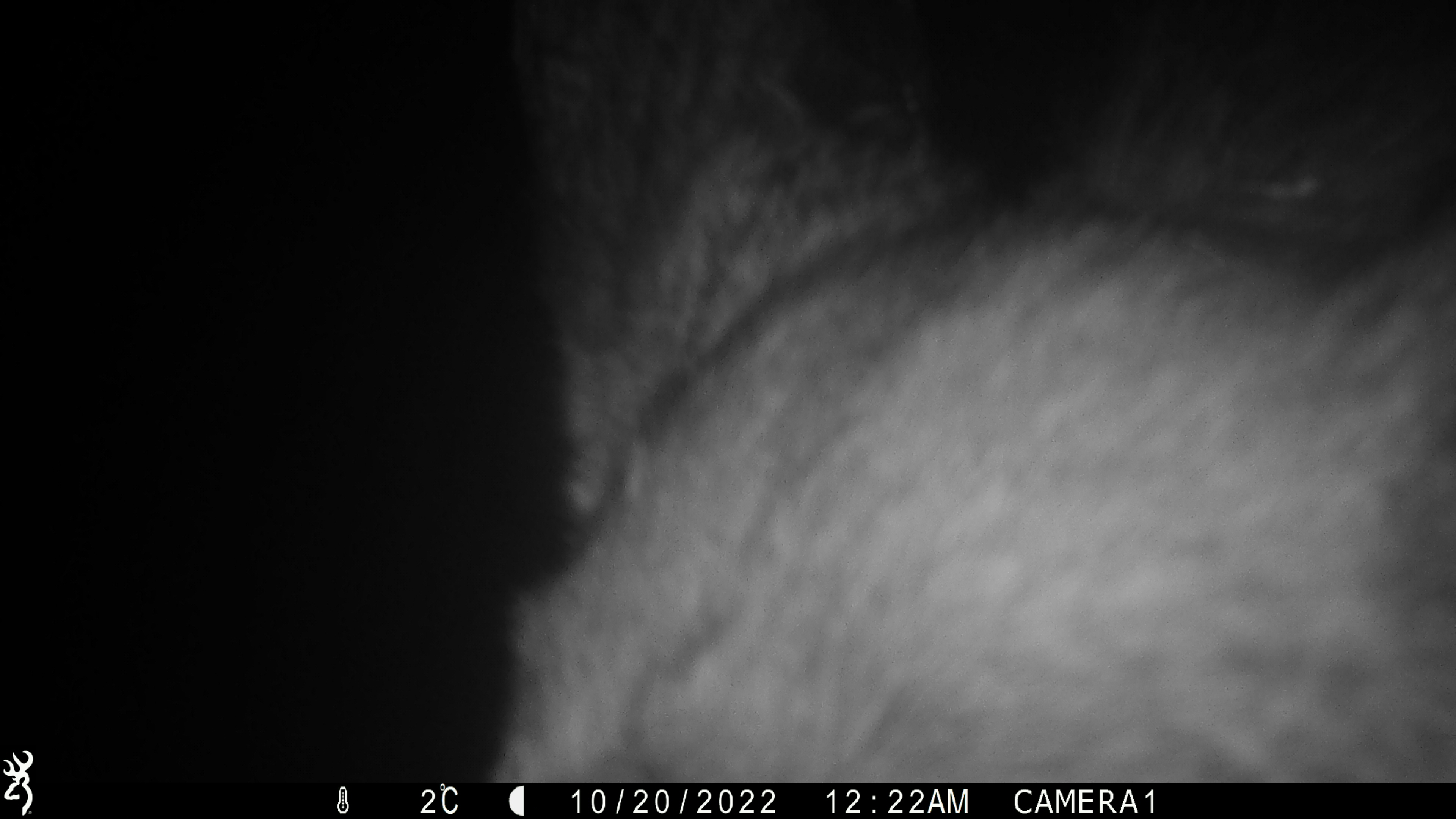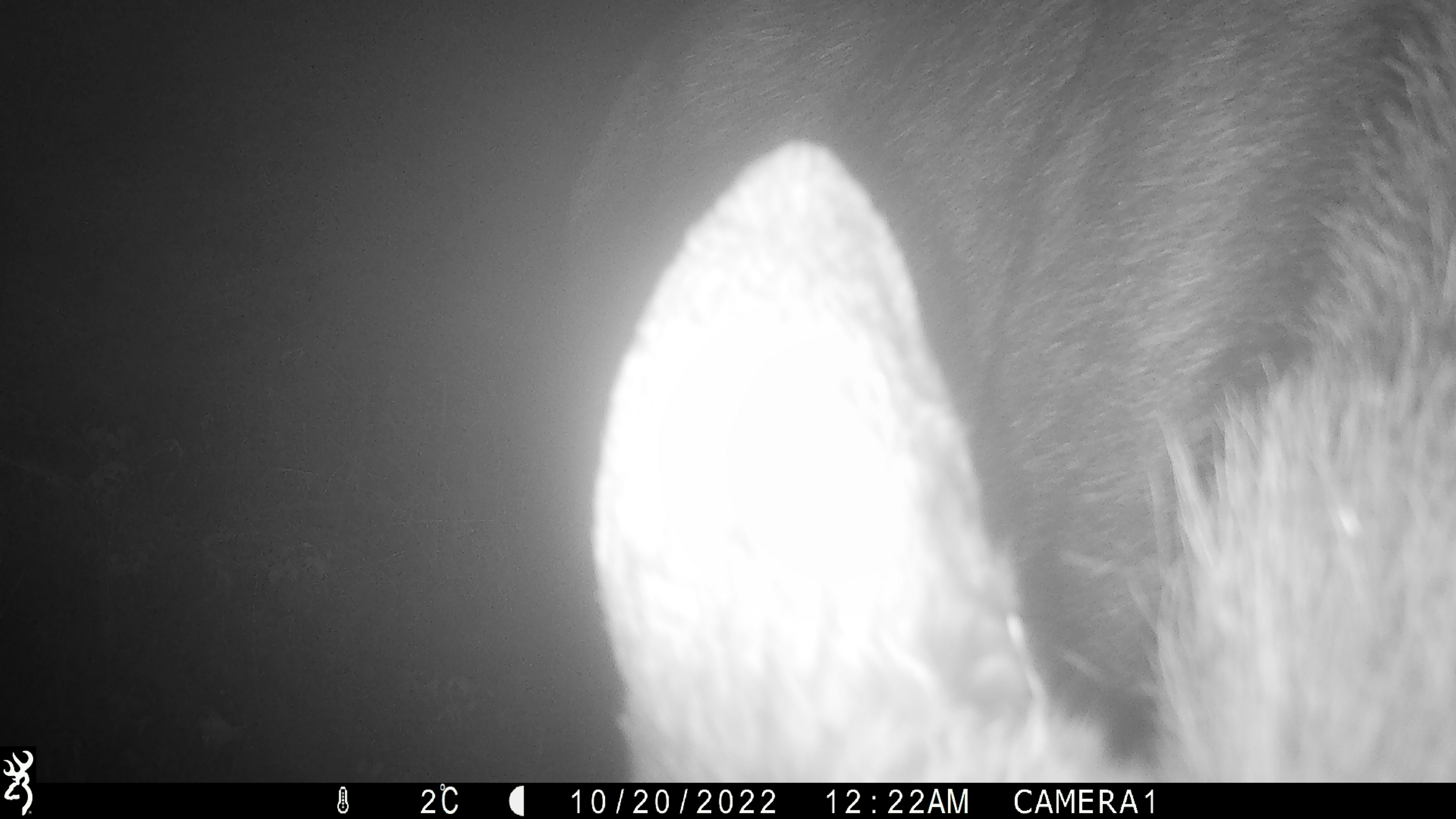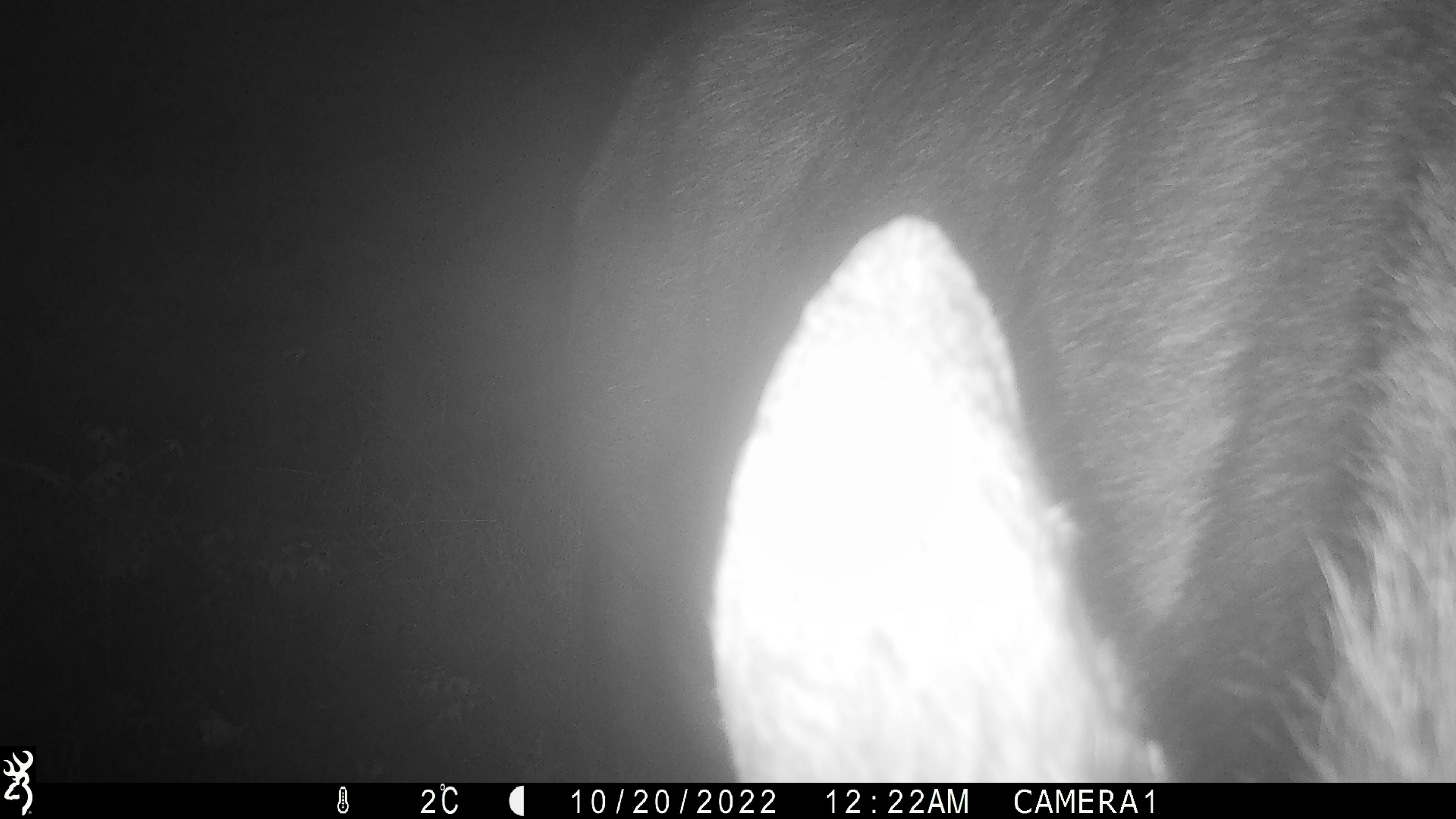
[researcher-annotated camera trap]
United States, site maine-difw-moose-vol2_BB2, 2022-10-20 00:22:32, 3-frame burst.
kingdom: Animalia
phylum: Chordata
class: Mammalia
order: Artiodactyla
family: Cervidae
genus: Alces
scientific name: Alces alces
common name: moose